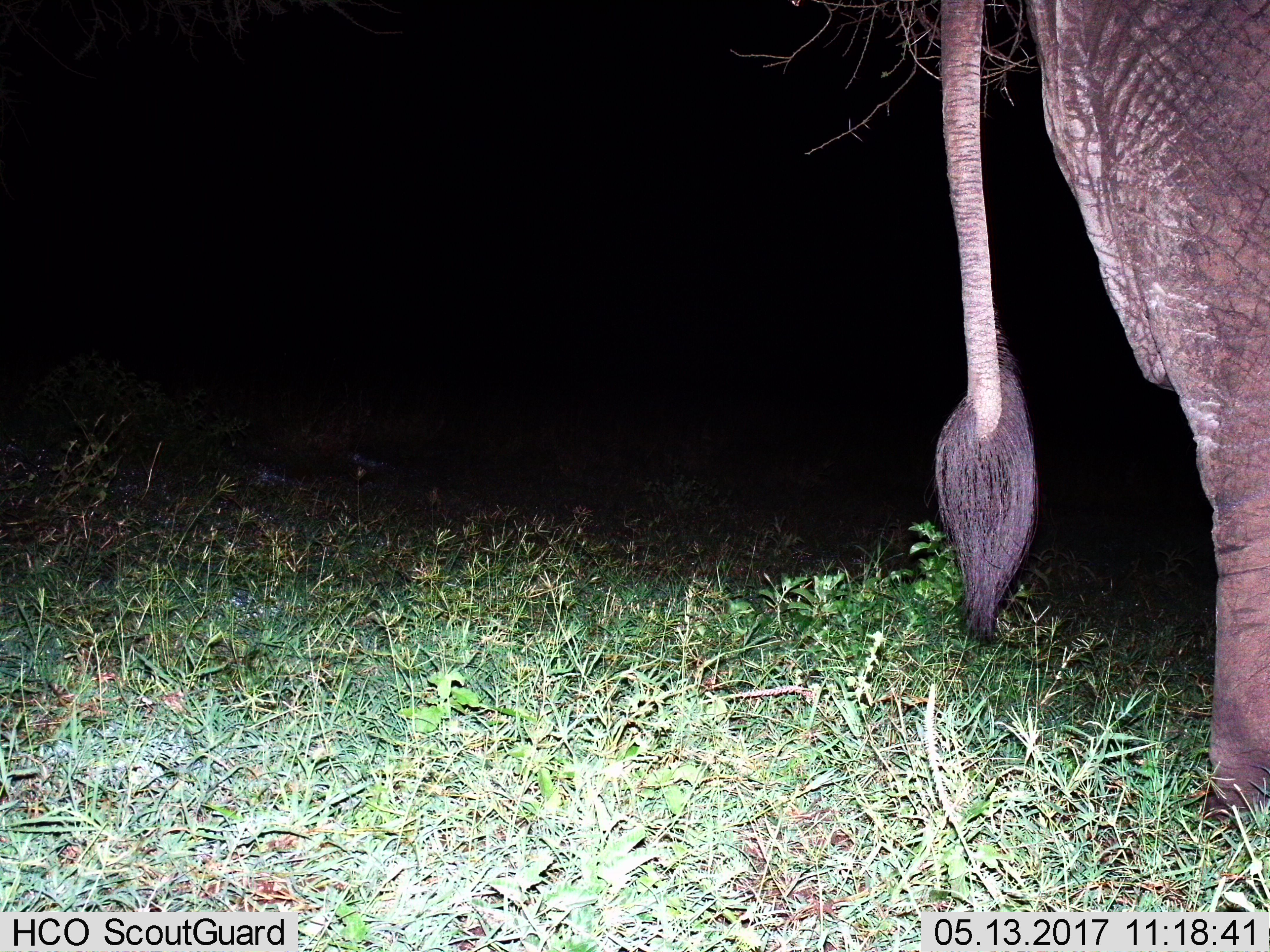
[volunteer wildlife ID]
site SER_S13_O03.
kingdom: Animalia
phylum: Chordata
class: Mammalia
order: Proboscidea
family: Elephantidae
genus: Loxodonta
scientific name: Loxodonta africana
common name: african bush elephant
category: elephant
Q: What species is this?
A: Elephant (african bush elephant) (Loxodonta africana).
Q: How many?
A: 1.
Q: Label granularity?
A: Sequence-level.